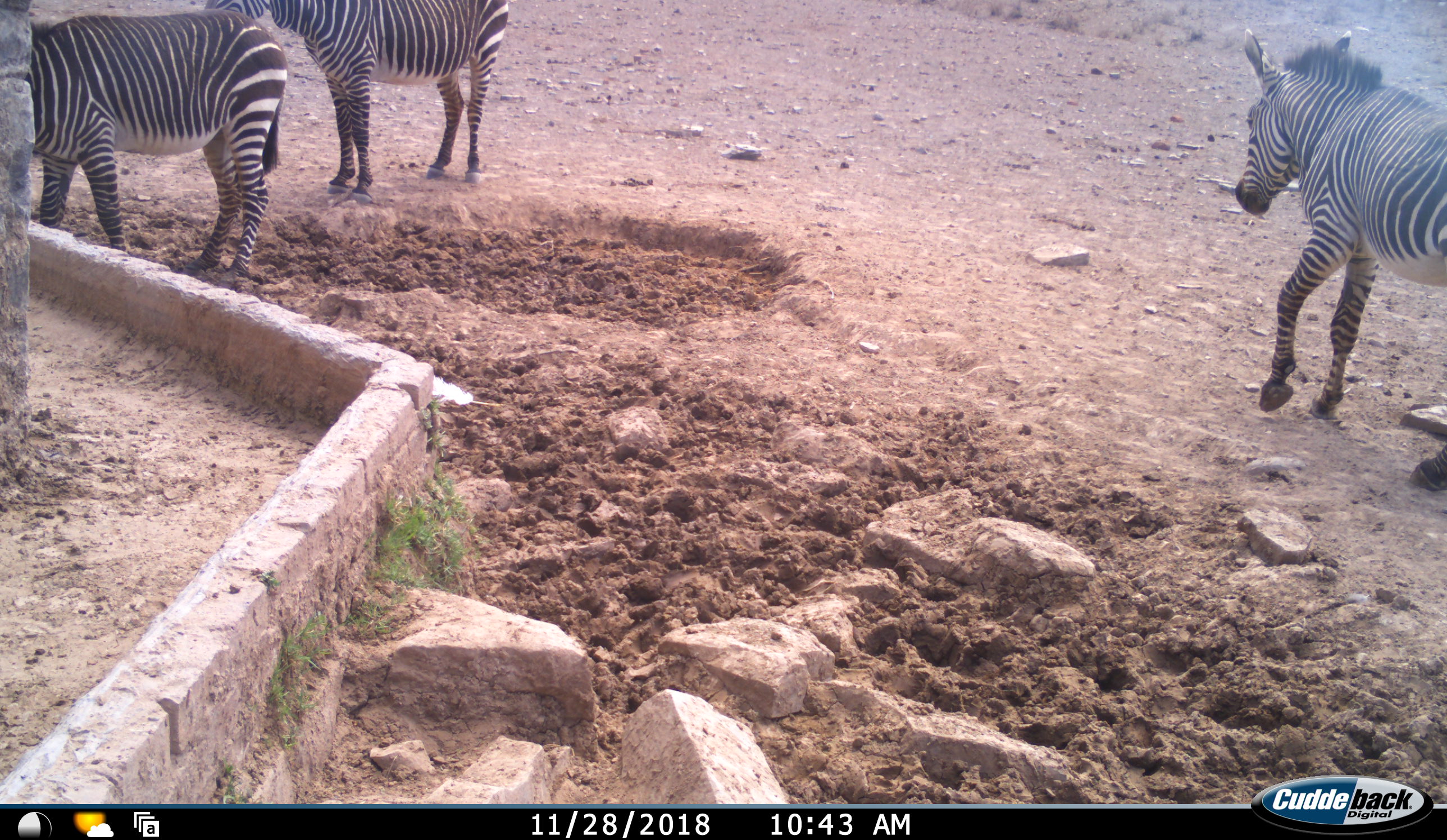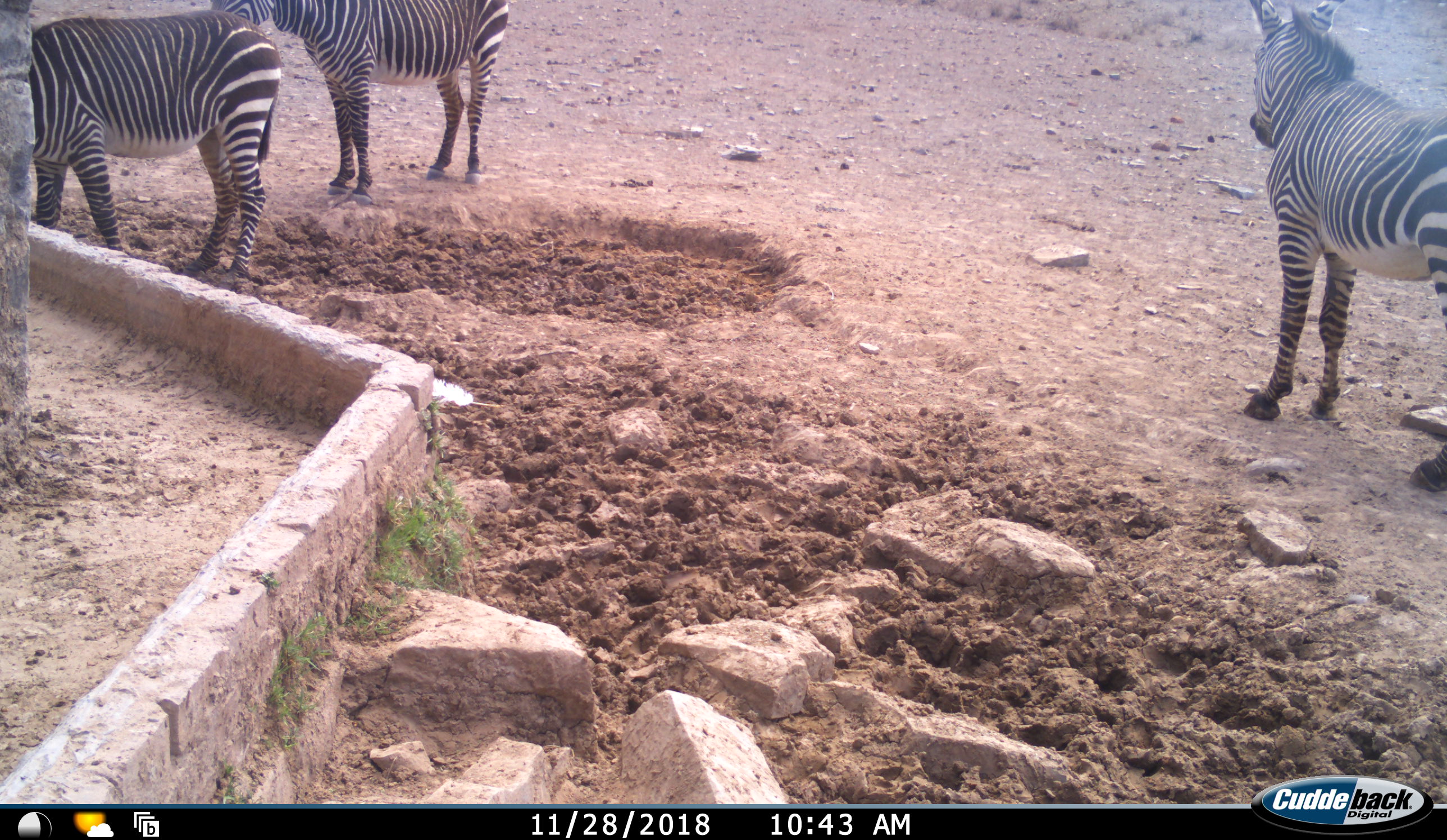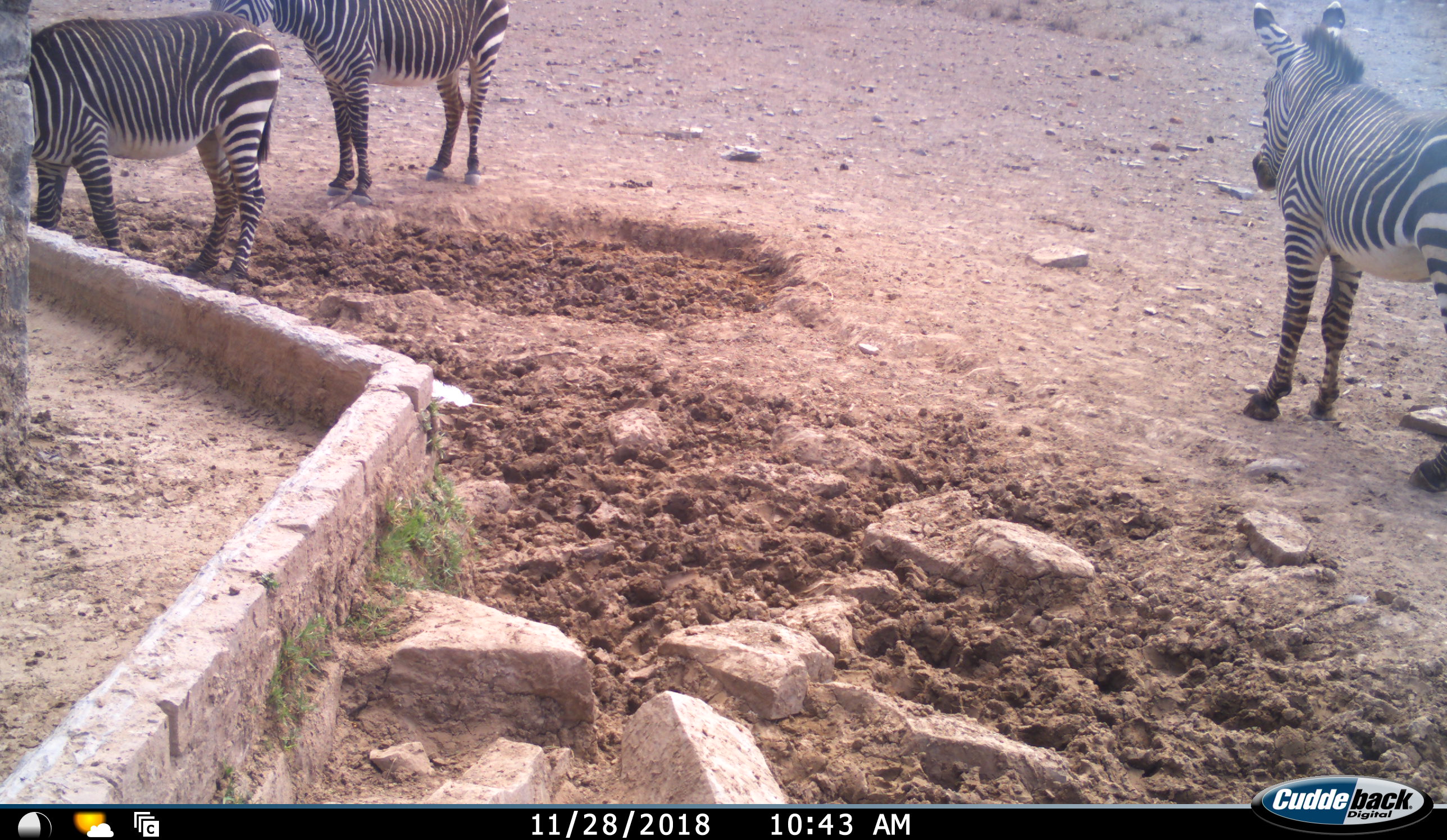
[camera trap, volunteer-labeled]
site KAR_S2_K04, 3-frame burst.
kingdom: Animalia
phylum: Chordata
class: Mammalia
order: Perissodactyla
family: Equidae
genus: Equus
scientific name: Equus zebra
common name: mountain zebra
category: zebramountain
Zebramountain (mountain zebra) (Equus zebra), count 3. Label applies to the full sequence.